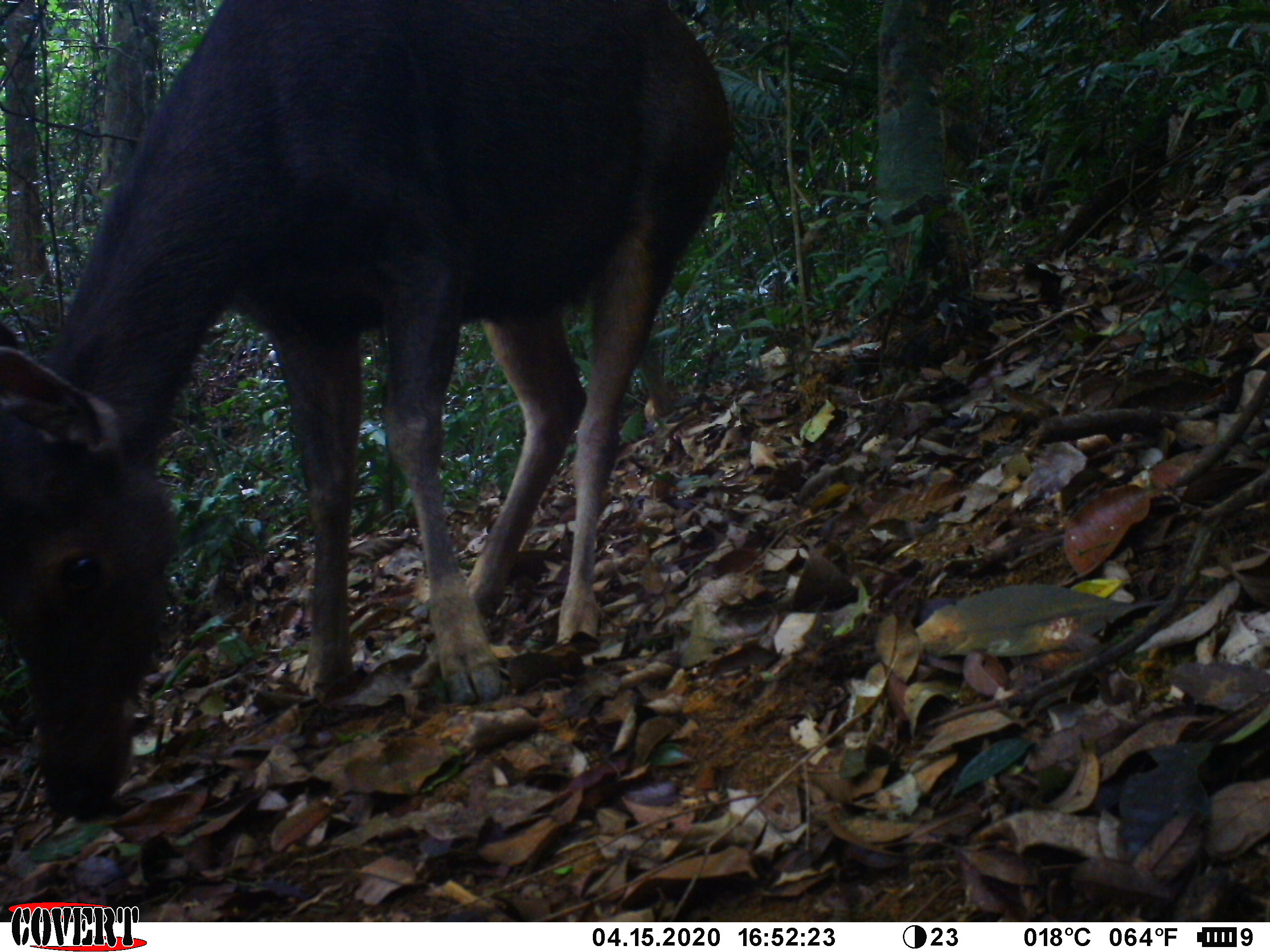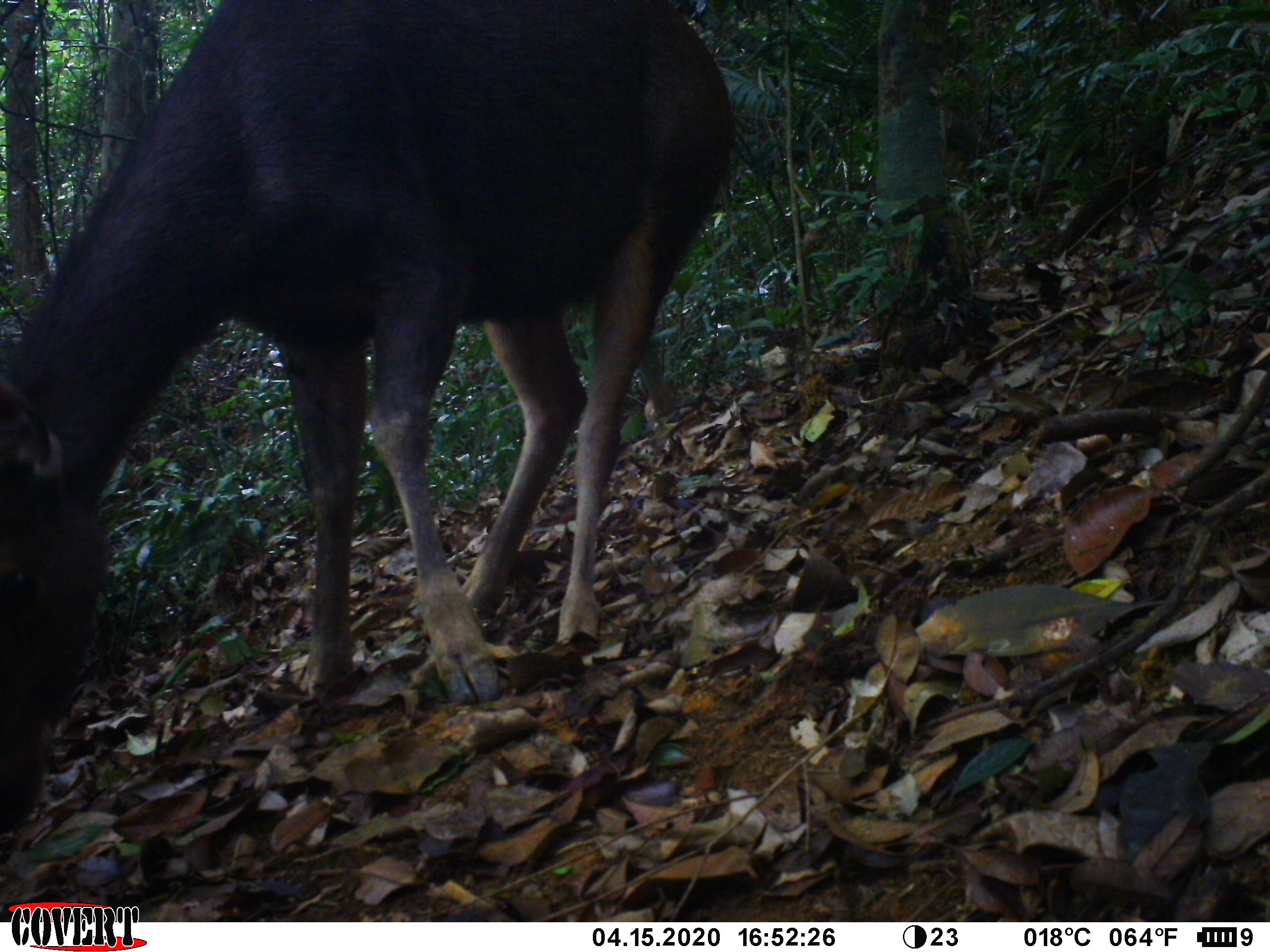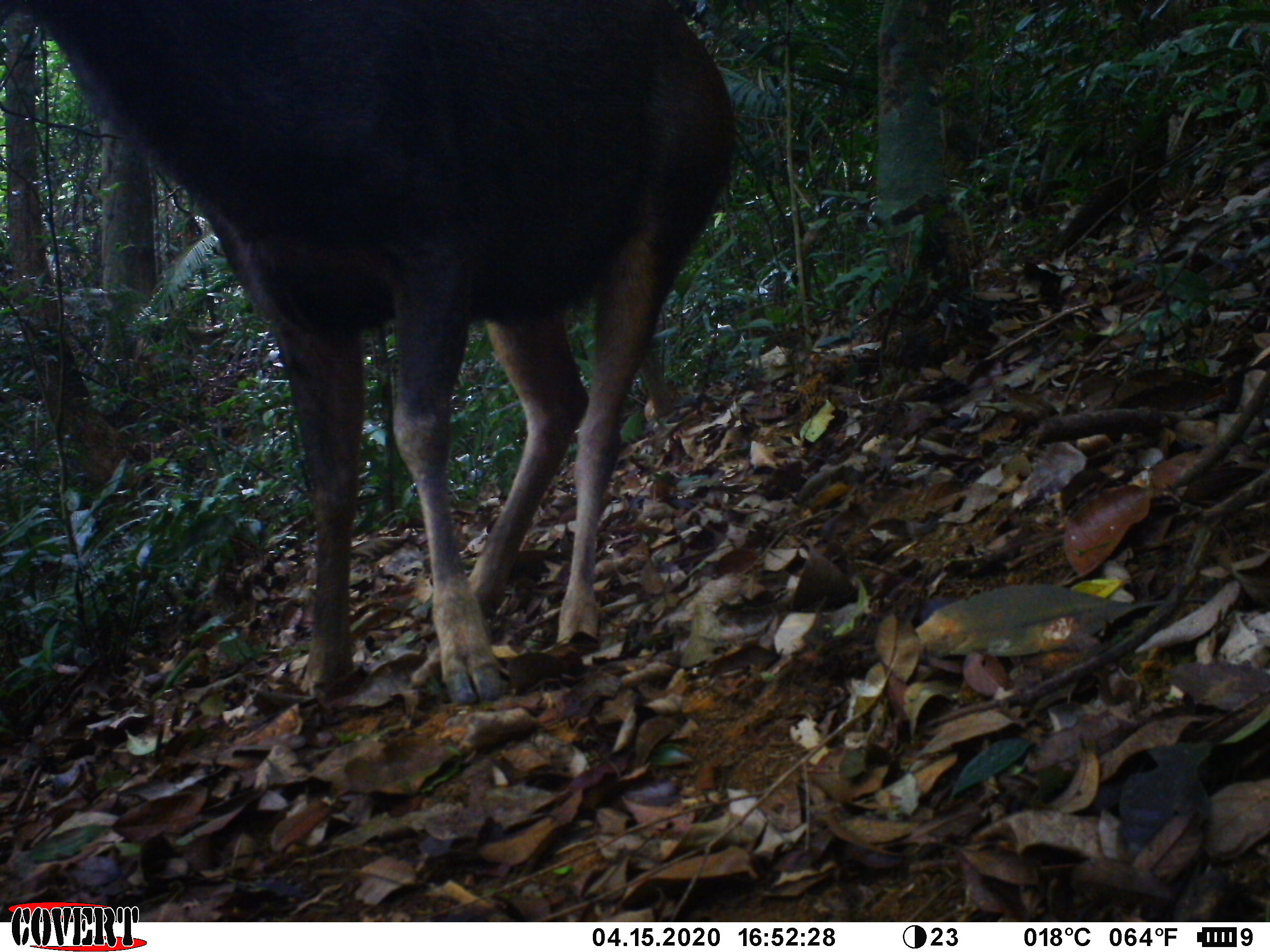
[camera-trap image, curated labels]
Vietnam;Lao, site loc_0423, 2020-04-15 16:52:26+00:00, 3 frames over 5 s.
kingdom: Animalia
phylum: Chordata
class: Mammalia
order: Artiodactyla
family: Cervidae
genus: Rusa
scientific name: Rusa unicolor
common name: sambar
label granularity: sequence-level